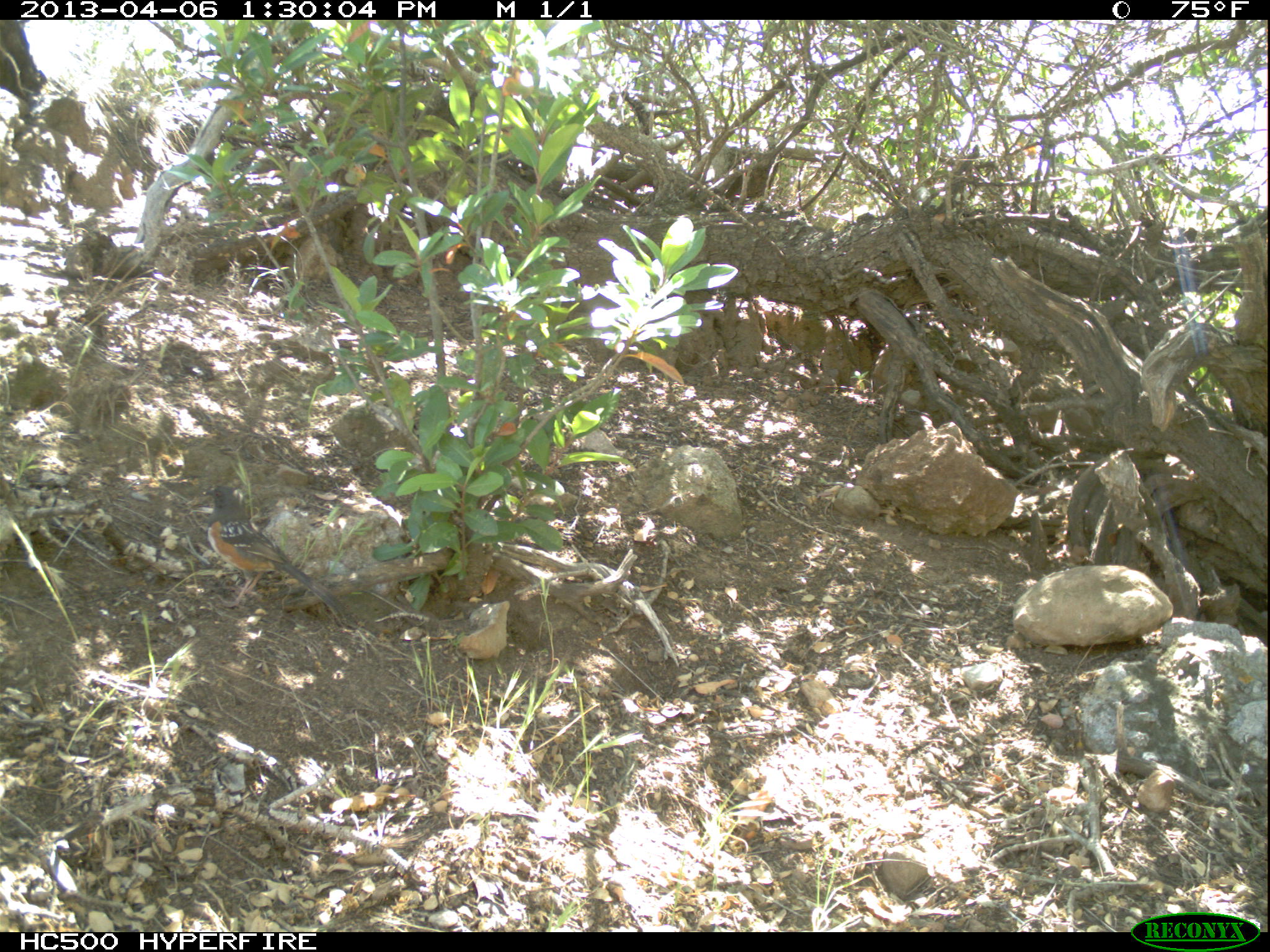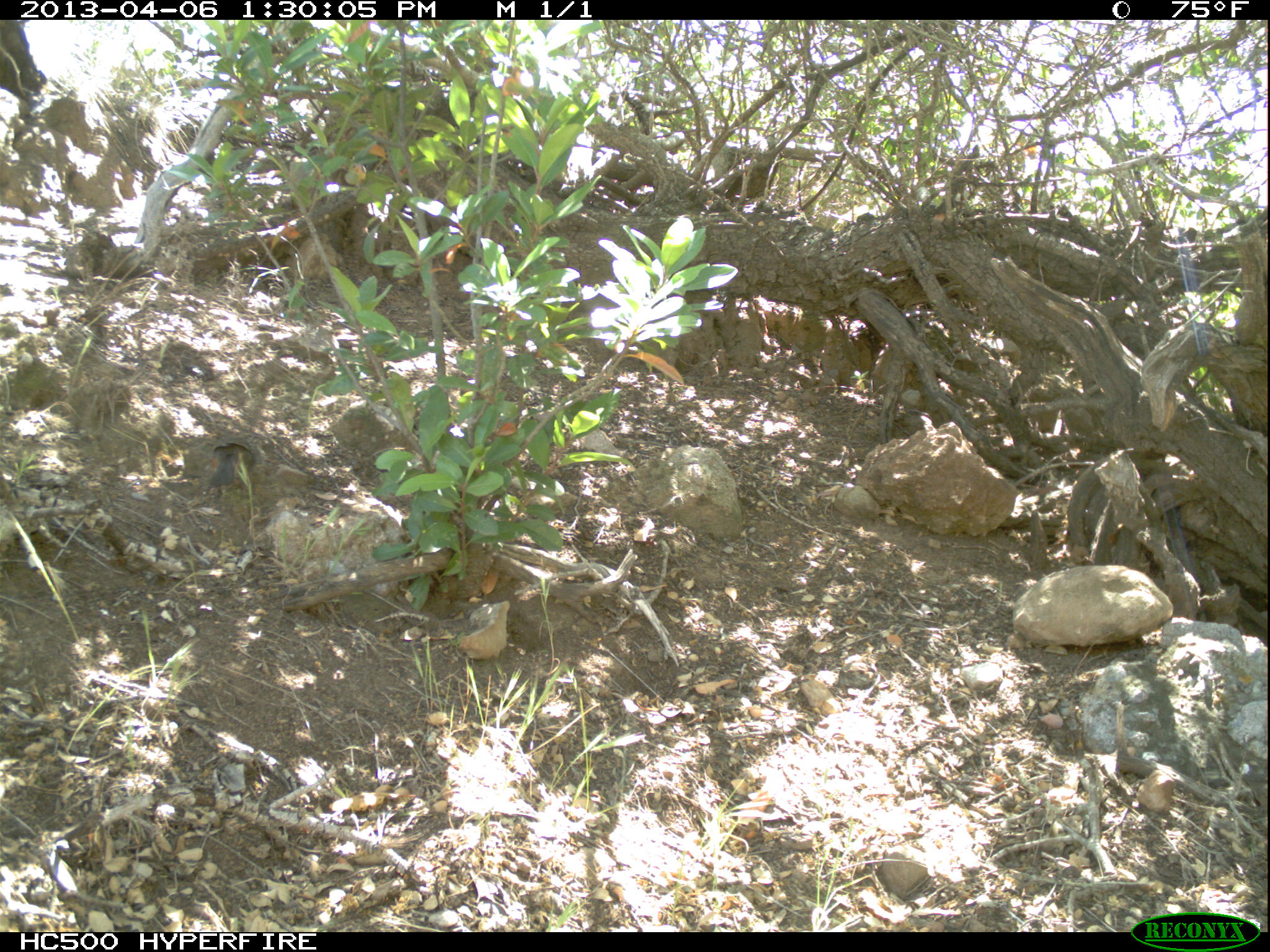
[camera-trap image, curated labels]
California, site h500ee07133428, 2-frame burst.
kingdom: Animalia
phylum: Chordata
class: Aves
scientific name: Aves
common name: bird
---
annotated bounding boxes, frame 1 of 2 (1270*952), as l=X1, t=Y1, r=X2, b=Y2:
bird: l=206, t=485, r=346, b=624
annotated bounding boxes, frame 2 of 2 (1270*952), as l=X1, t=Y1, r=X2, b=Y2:
bird: l=210, t=440, r=255, b=503